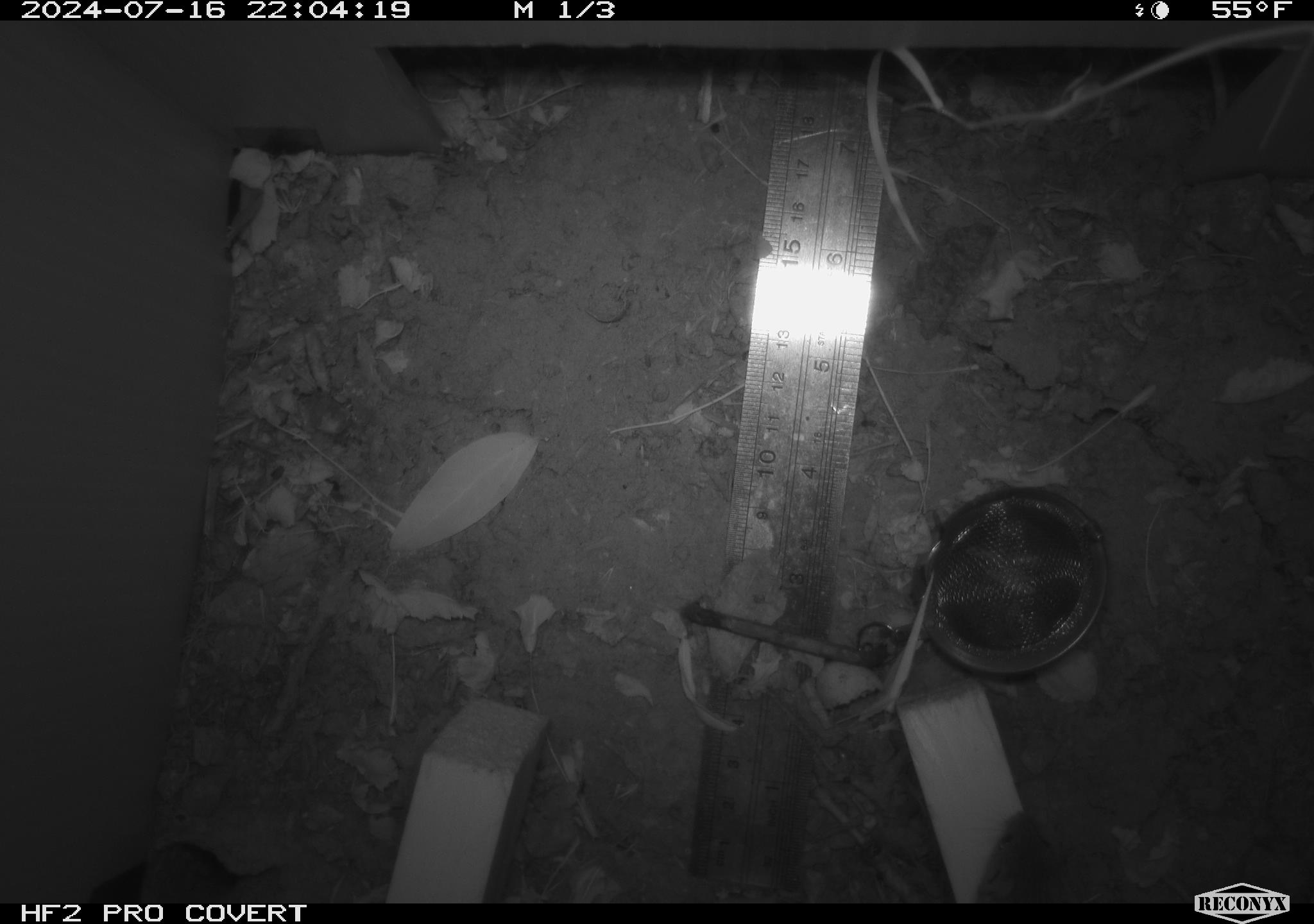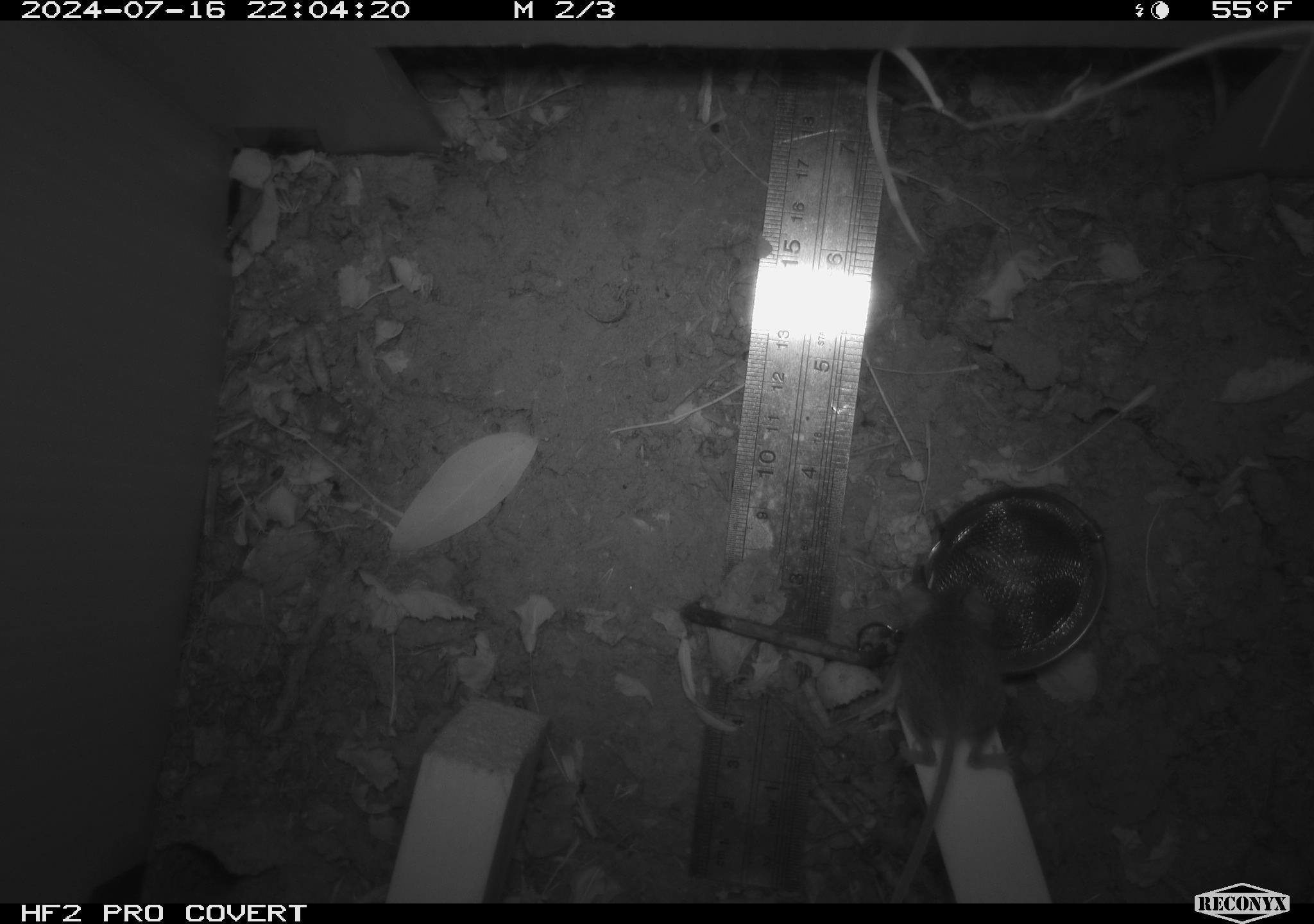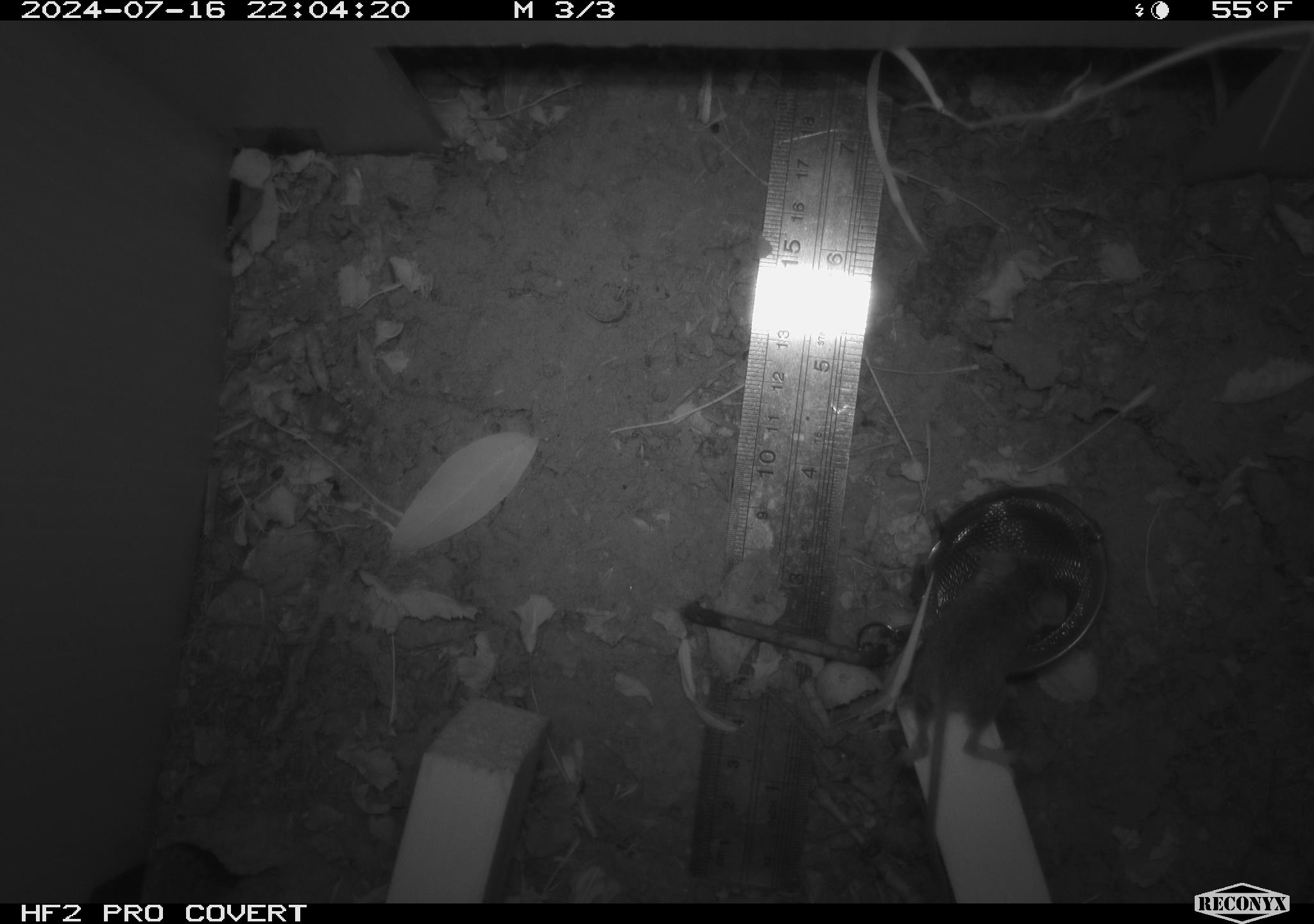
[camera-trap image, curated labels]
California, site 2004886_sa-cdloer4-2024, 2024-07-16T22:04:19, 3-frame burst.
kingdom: Animalia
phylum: Chordata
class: Mammalia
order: Rodentia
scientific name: Rodentia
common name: rodent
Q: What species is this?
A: Rodent (Rodentia).